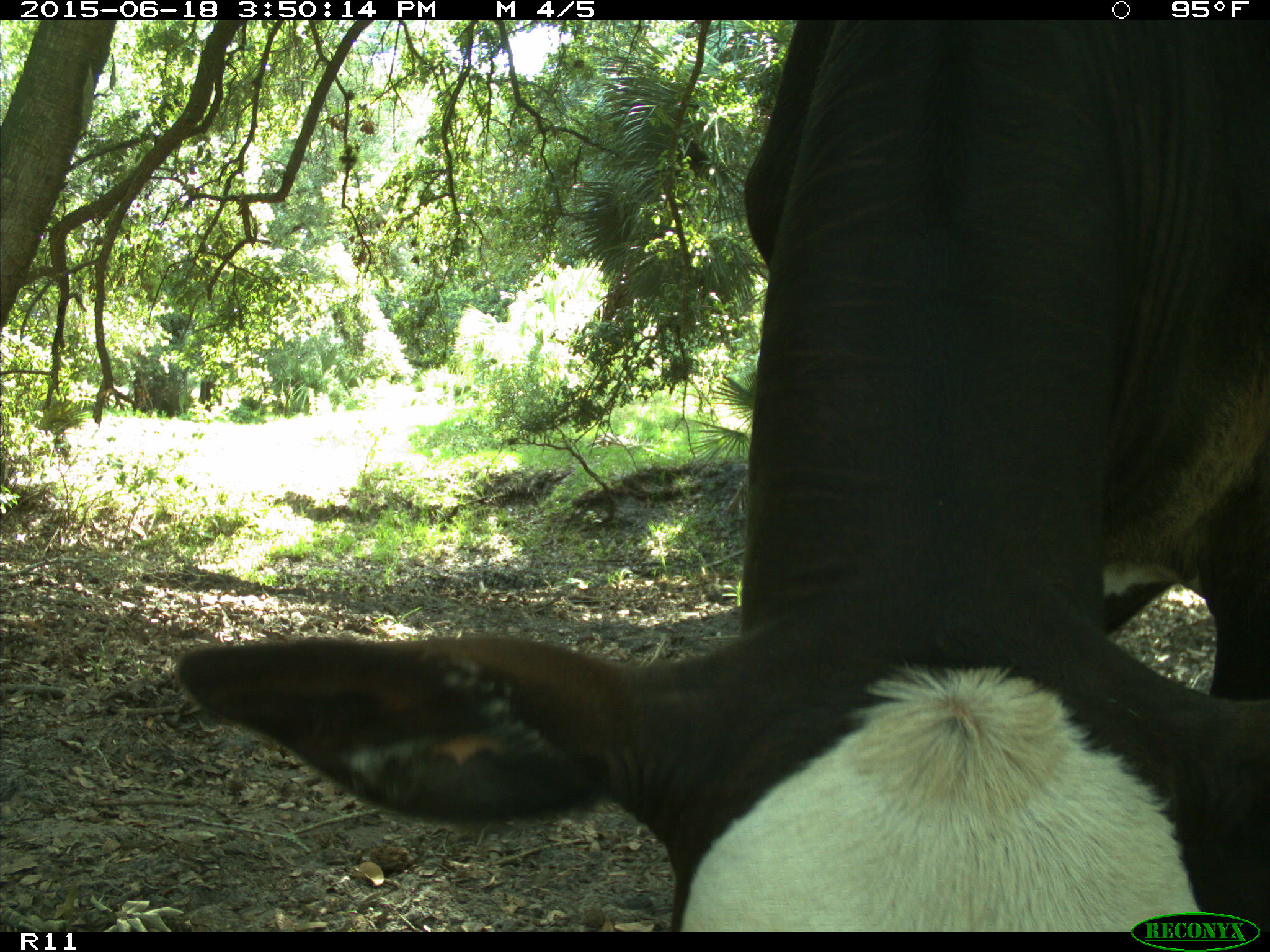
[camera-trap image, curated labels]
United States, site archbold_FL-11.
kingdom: Animalia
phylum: Chordata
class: Mammalia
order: Artiodactyla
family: Bovidae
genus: Bos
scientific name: Bos taurus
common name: domestic cow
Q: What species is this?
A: Bos taurus (domestic cow).